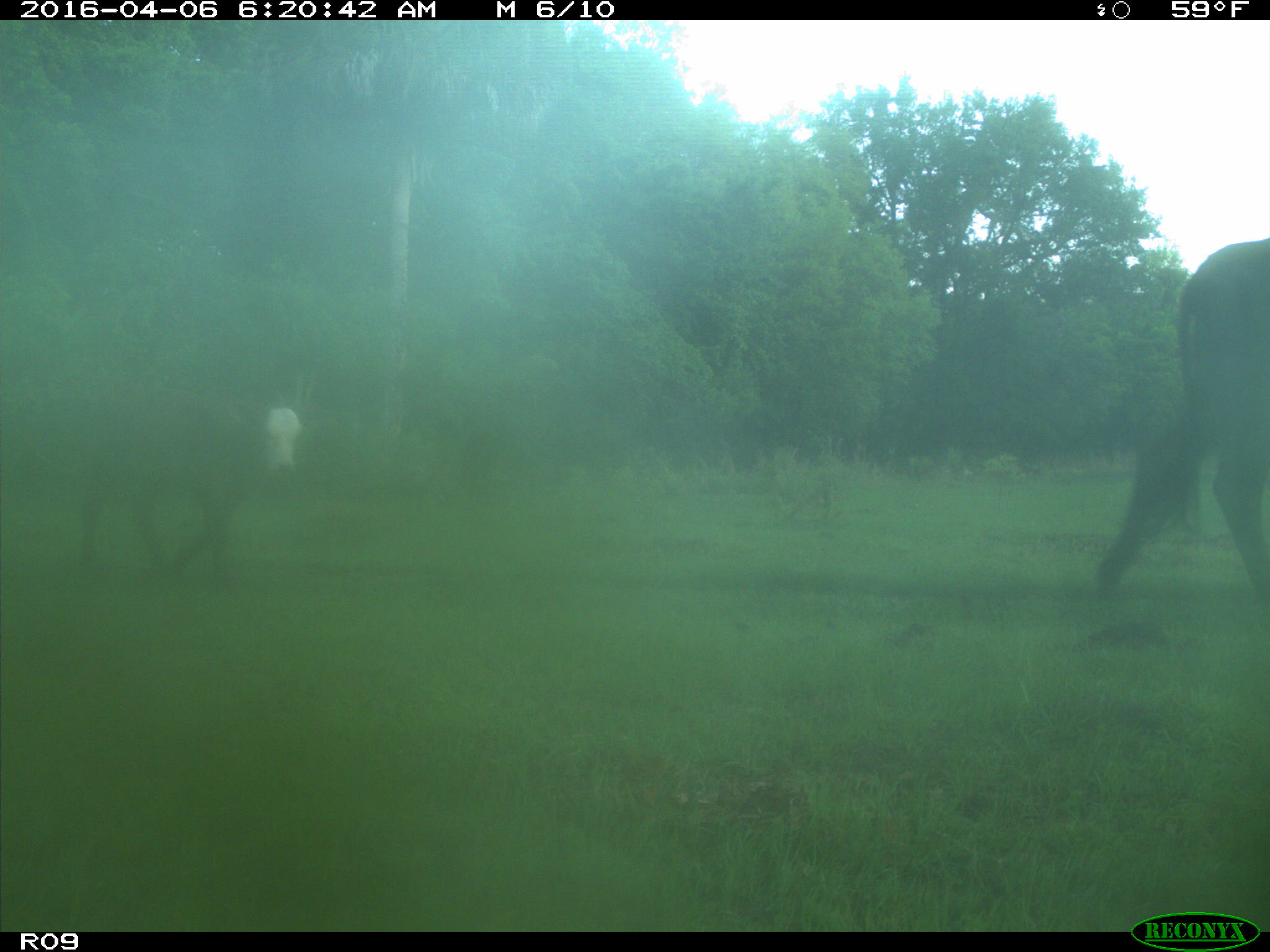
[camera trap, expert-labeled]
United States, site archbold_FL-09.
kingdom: Animalia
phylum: Chordata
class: Mammalia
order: Artiodactyla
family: Bovidae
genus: Bos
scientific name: Bos taurus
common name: domestic cow